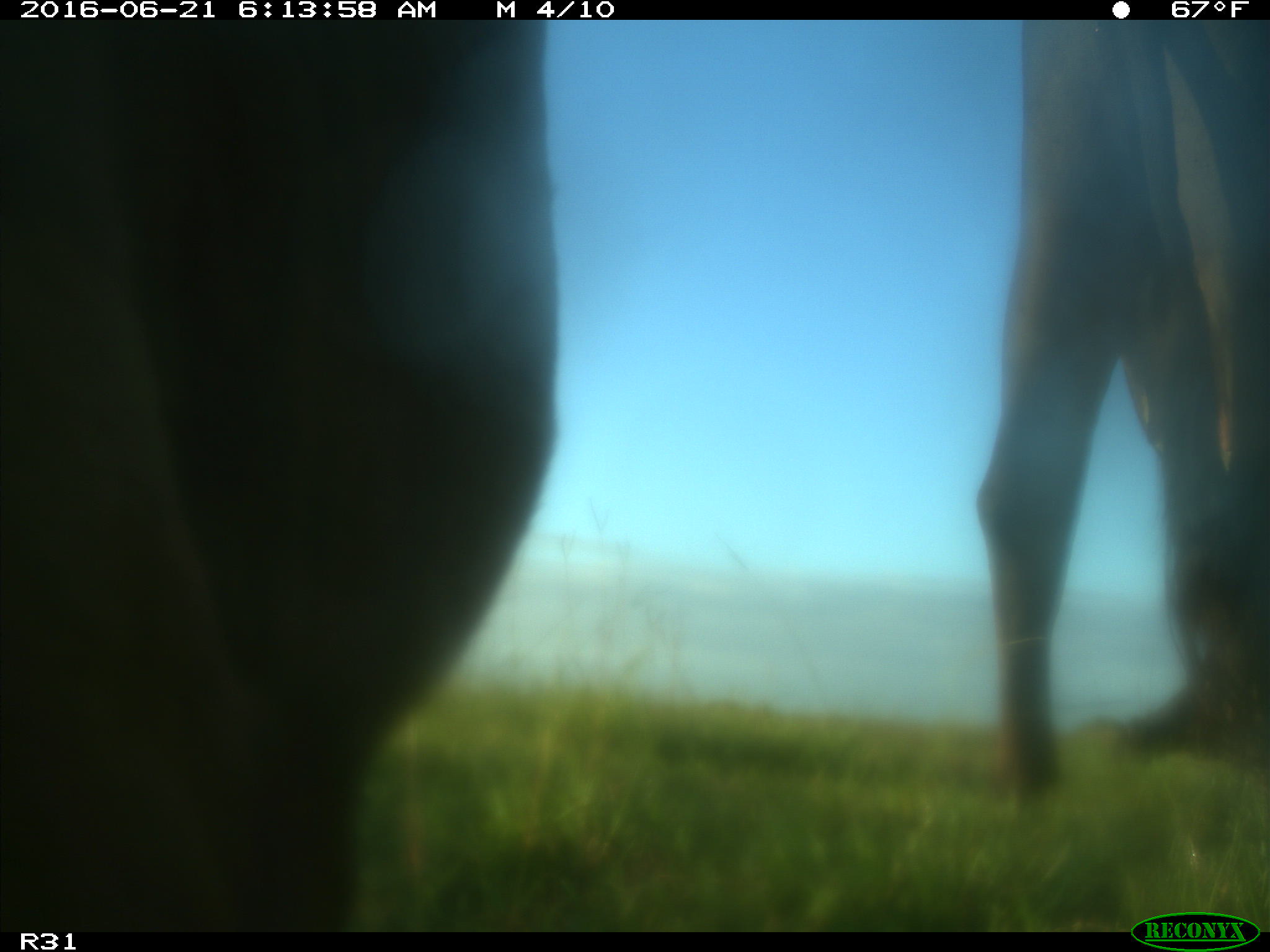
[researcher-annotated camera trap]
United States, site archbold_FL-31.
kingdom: Animalia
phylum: Chordata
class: Mammalia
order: Artiodactyla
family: Bovidae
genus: Bos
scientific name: Bos taurus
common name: domestic cow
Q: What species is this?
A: Bos taurus (domestic cow).